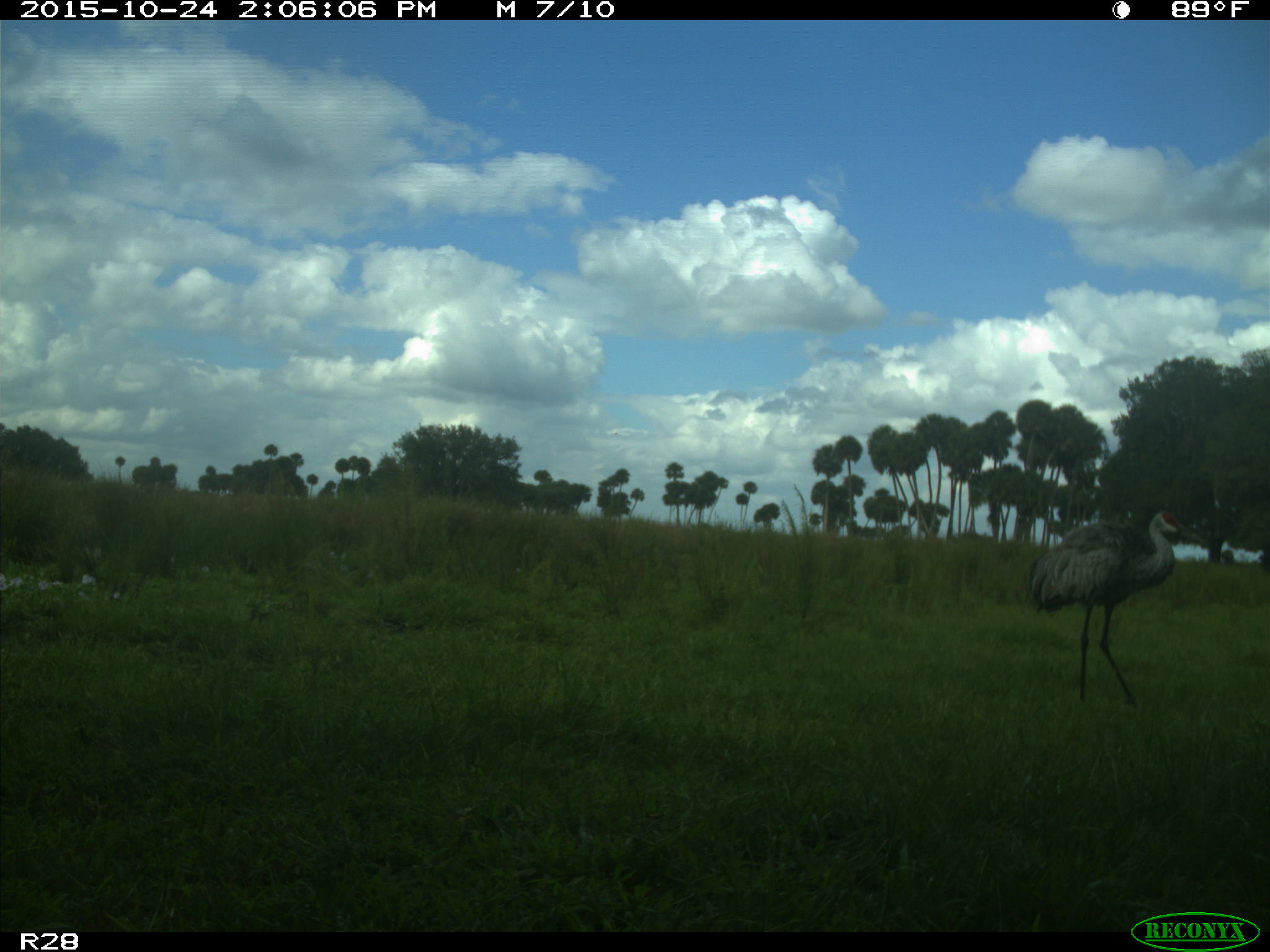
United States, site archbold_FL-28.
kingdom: Animalia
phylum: Chordata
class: Aves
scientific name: Aves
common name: birds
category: unidentified bird